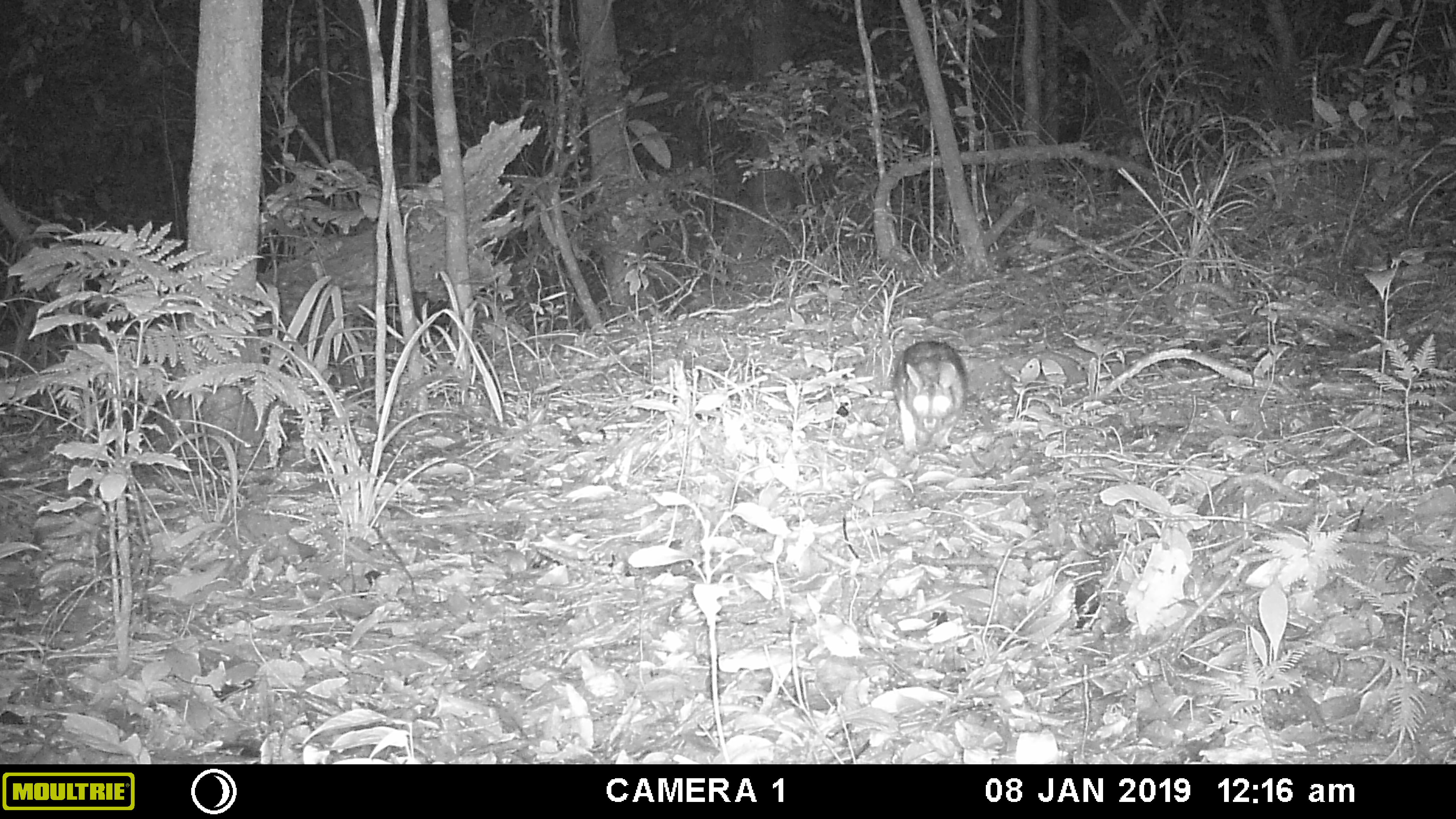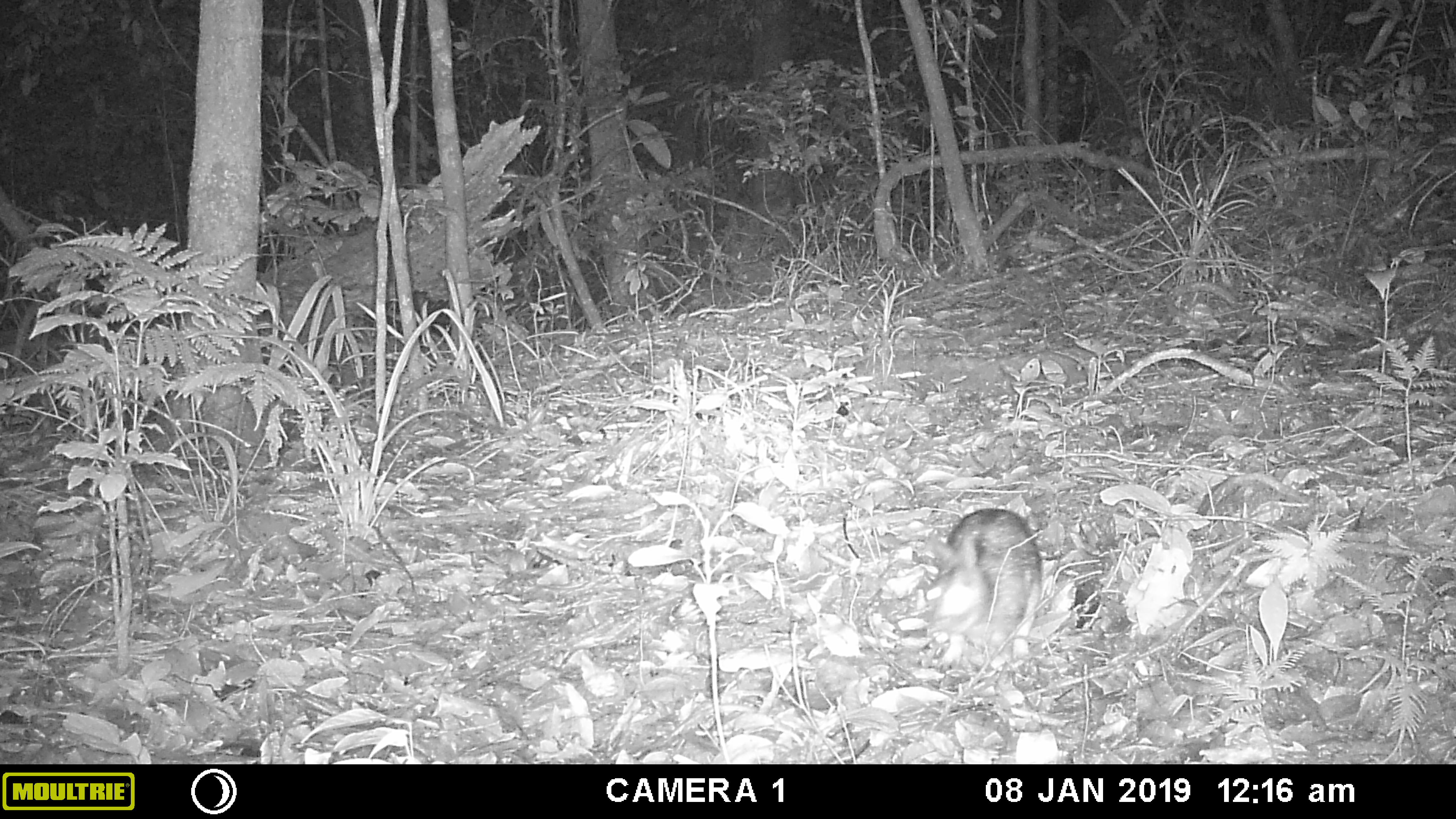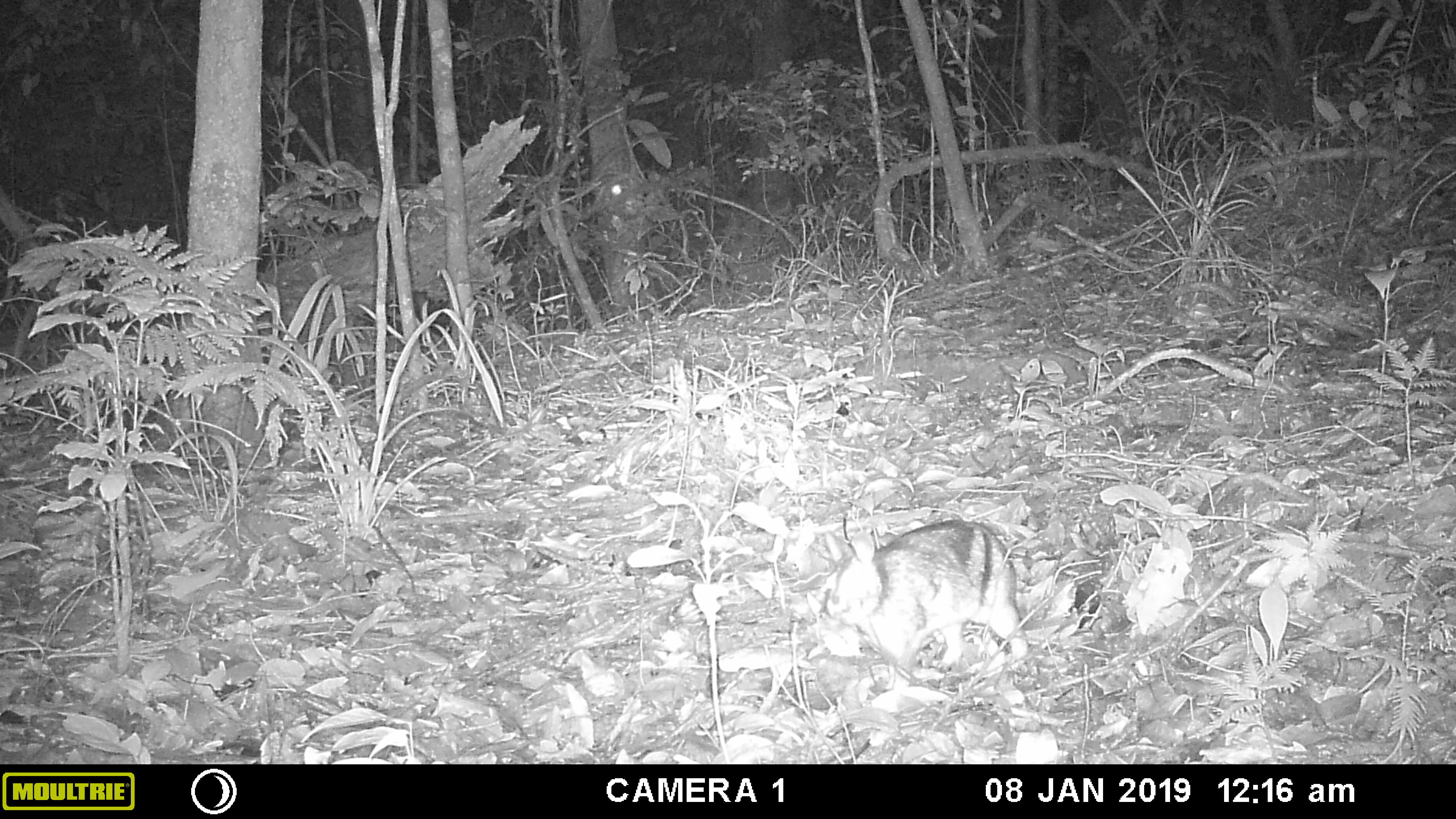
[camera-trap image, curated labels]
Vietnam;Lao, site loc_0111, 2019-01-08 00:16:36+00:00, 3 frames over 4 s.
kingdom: Animalia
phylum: Chordata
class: Mammalia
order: Lagomorpha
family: Leporidae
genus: Nesolagus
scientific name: Nesolagus timminsi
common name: annamite striped rabbit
Annamite striped rabbit (Nesolagus timminsi). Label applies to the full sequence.